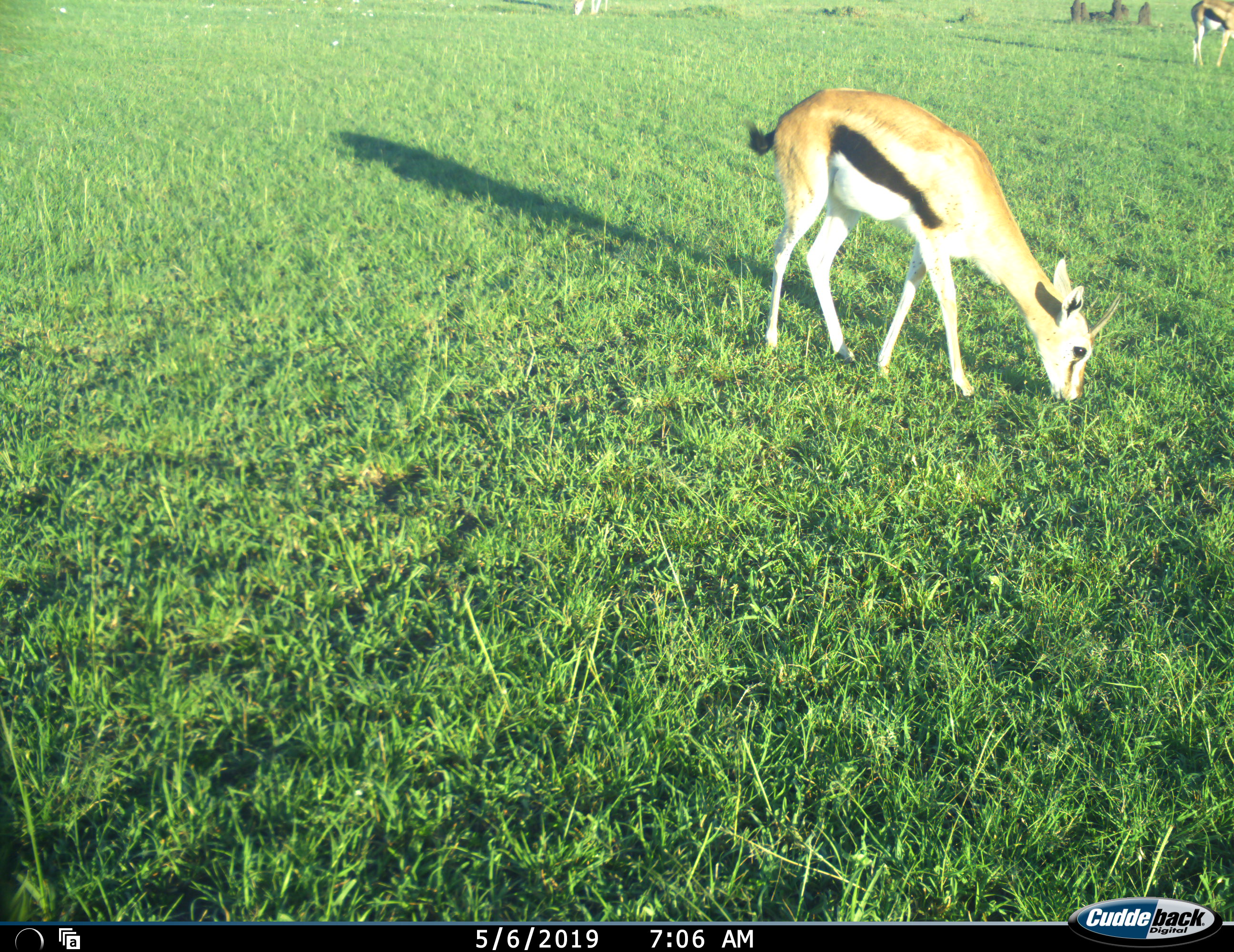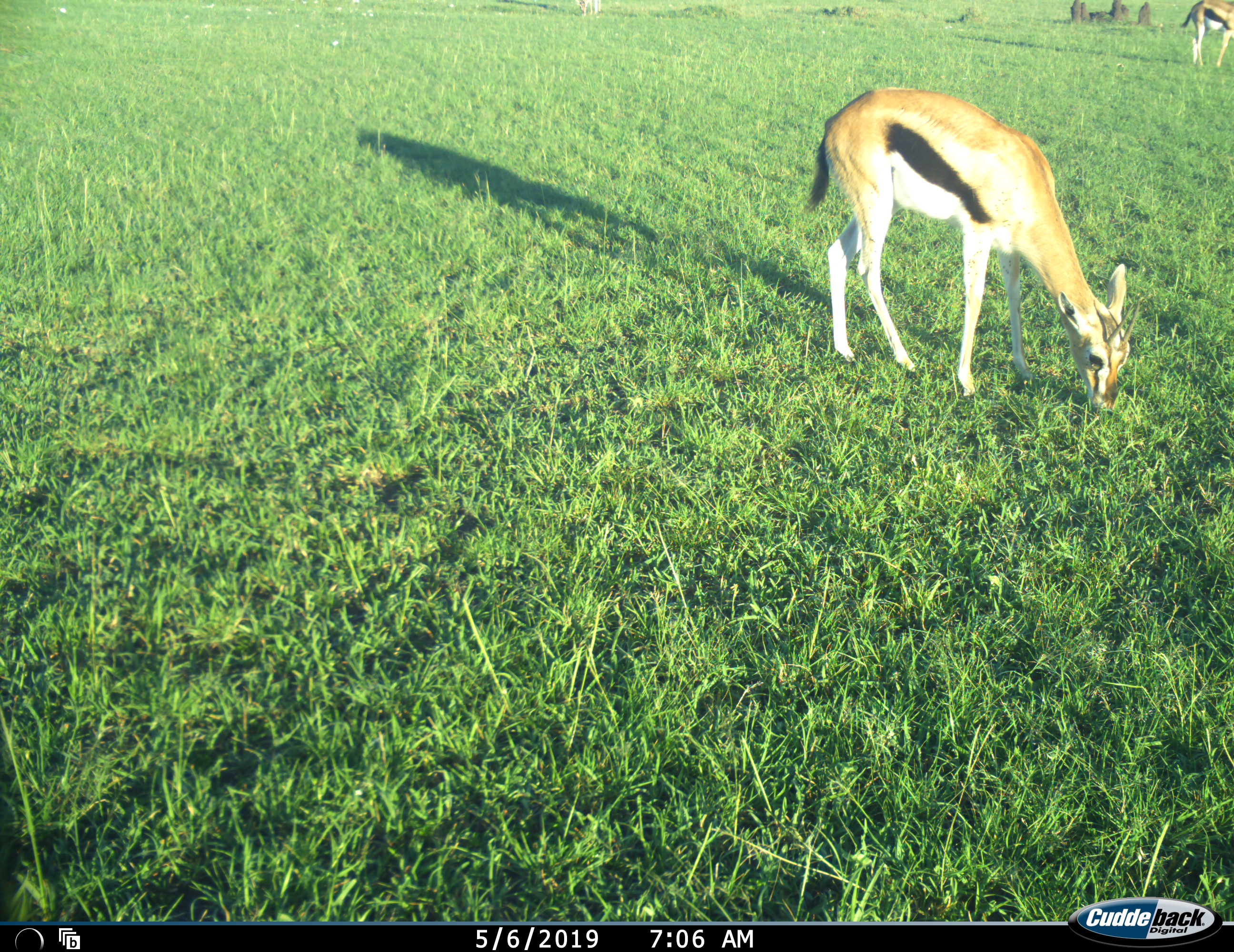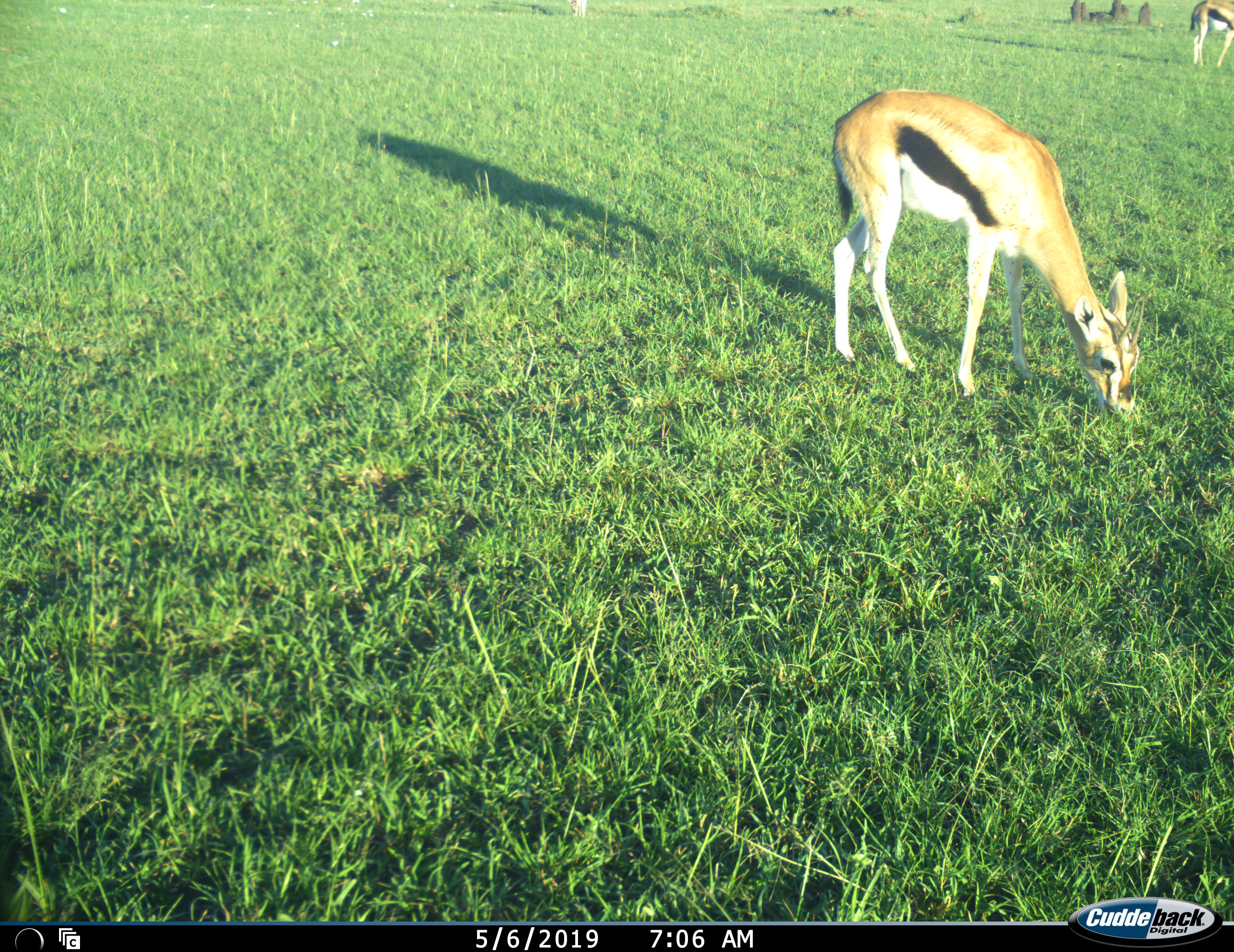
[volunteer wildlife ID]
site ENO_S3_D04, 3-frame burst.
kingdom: Animalia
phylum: Chordata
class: Mammalia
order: Artiodactyla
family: Bovidae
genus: Eudorcas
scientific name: Eudorcas thomsonii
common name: thomson's gazelle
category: gazellethomsons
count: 3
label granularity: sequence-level